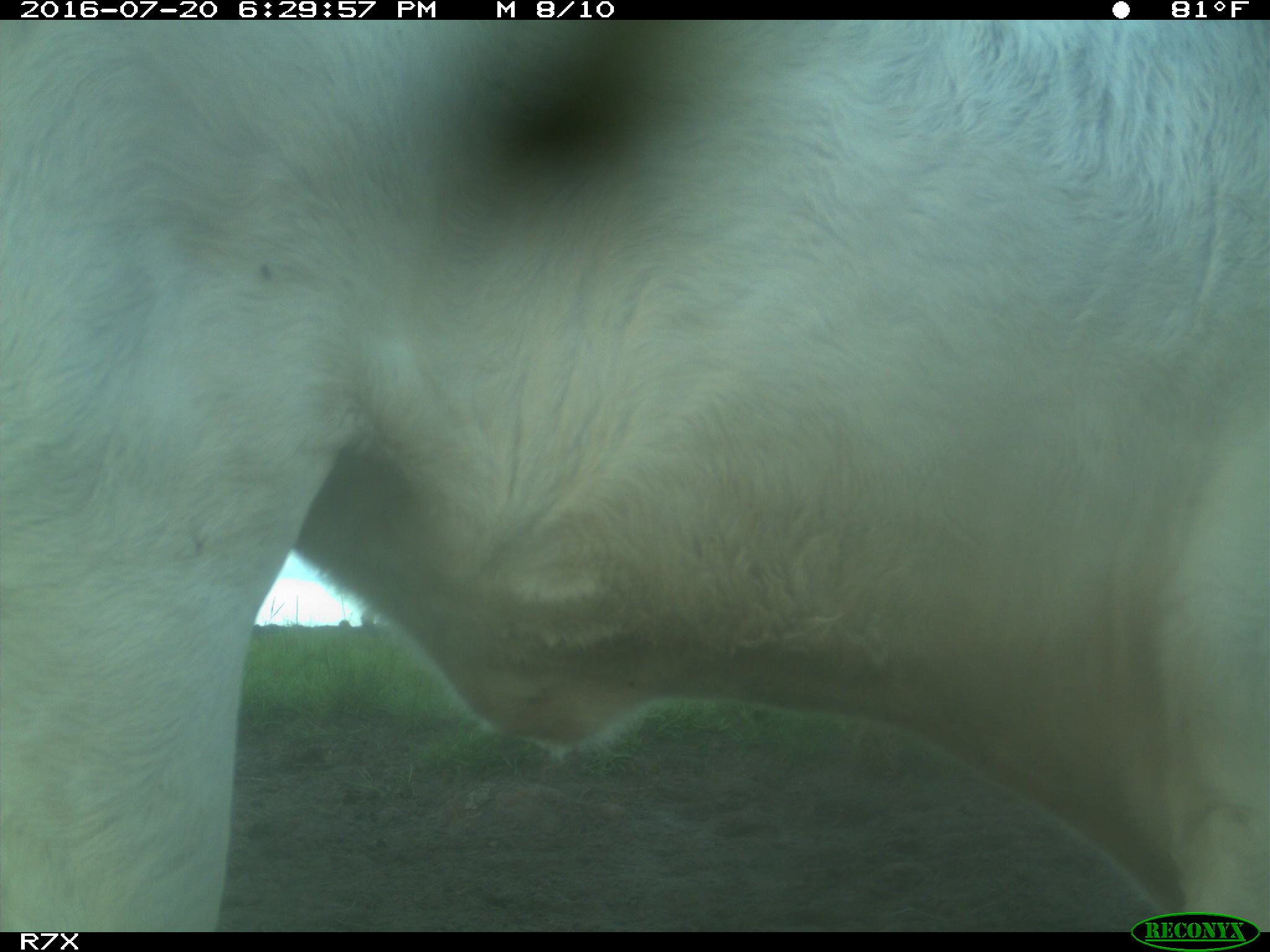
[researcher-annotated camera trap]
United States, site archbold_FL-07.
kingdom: Animalia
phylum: Chordata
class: Mammalia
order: Artiodactyla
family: Bovidae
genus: Bos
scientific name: Bos taurus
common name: domestic cow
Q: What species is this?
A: Bos taurus (domestic cow).